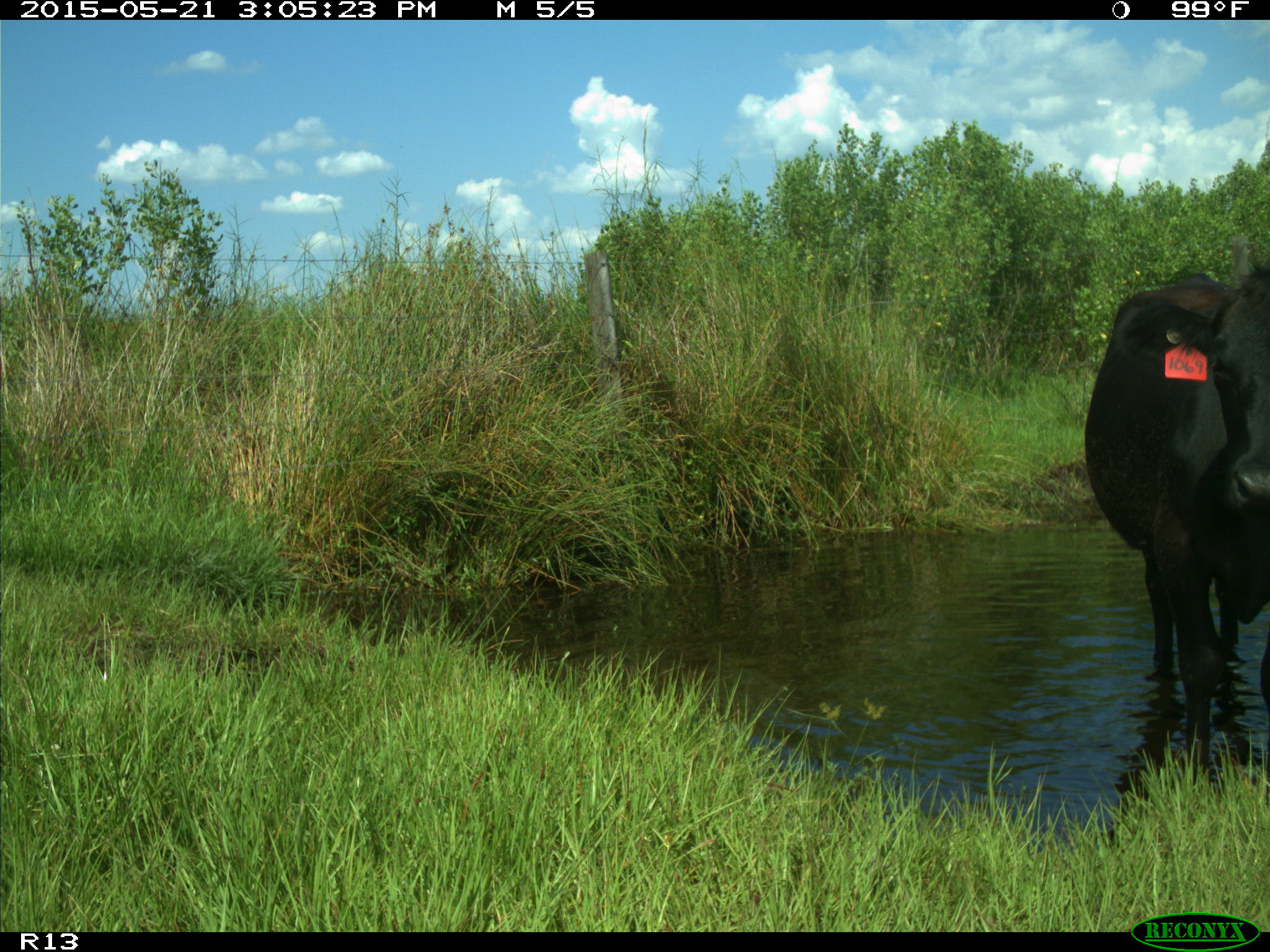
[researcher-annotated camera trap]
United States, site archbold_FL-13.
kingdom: Animalia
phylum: Chordata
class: Mammalia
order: Artiodactyla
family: Bovidae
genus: Bos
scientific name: Bos taurus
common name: domestic cow